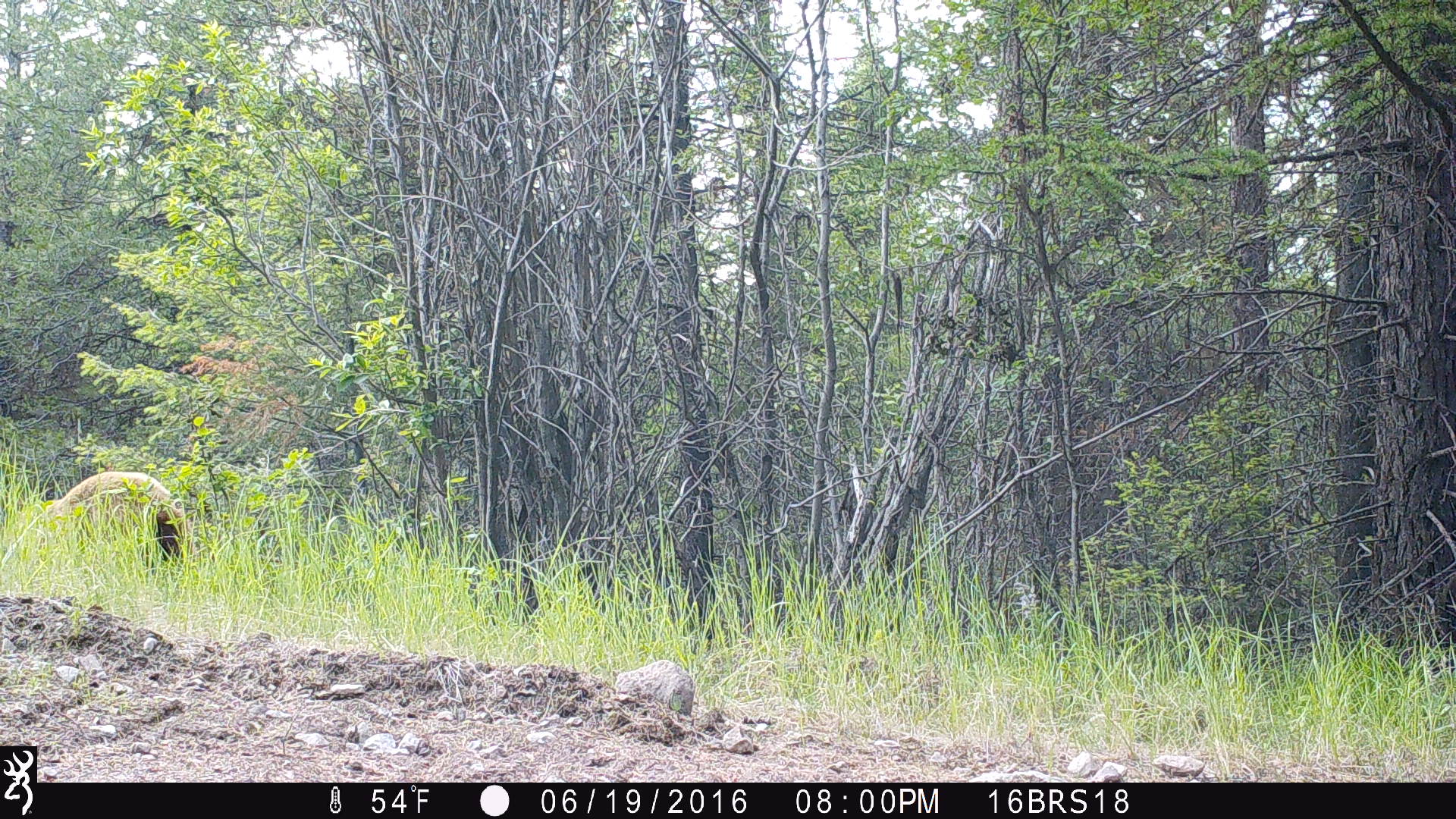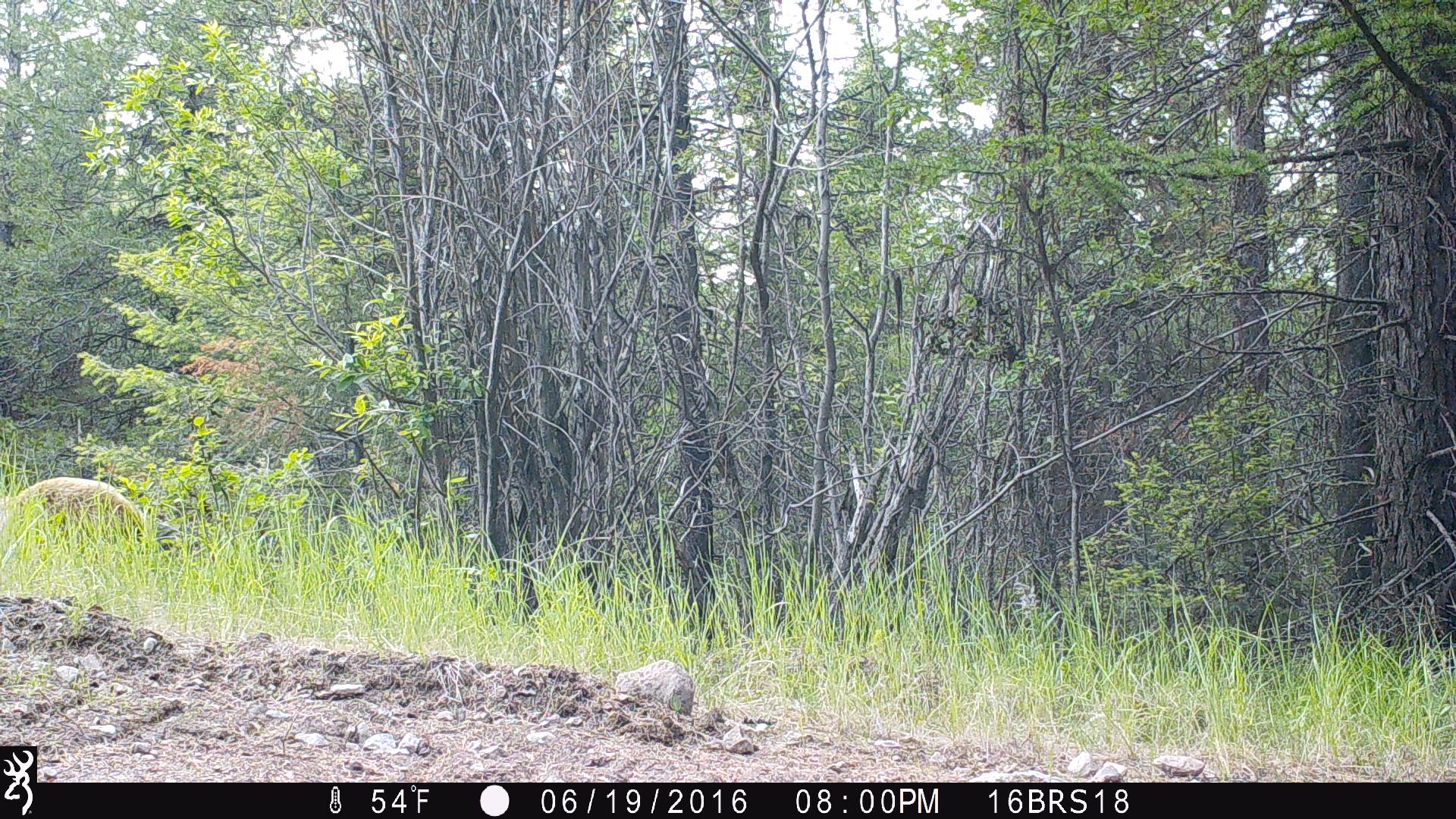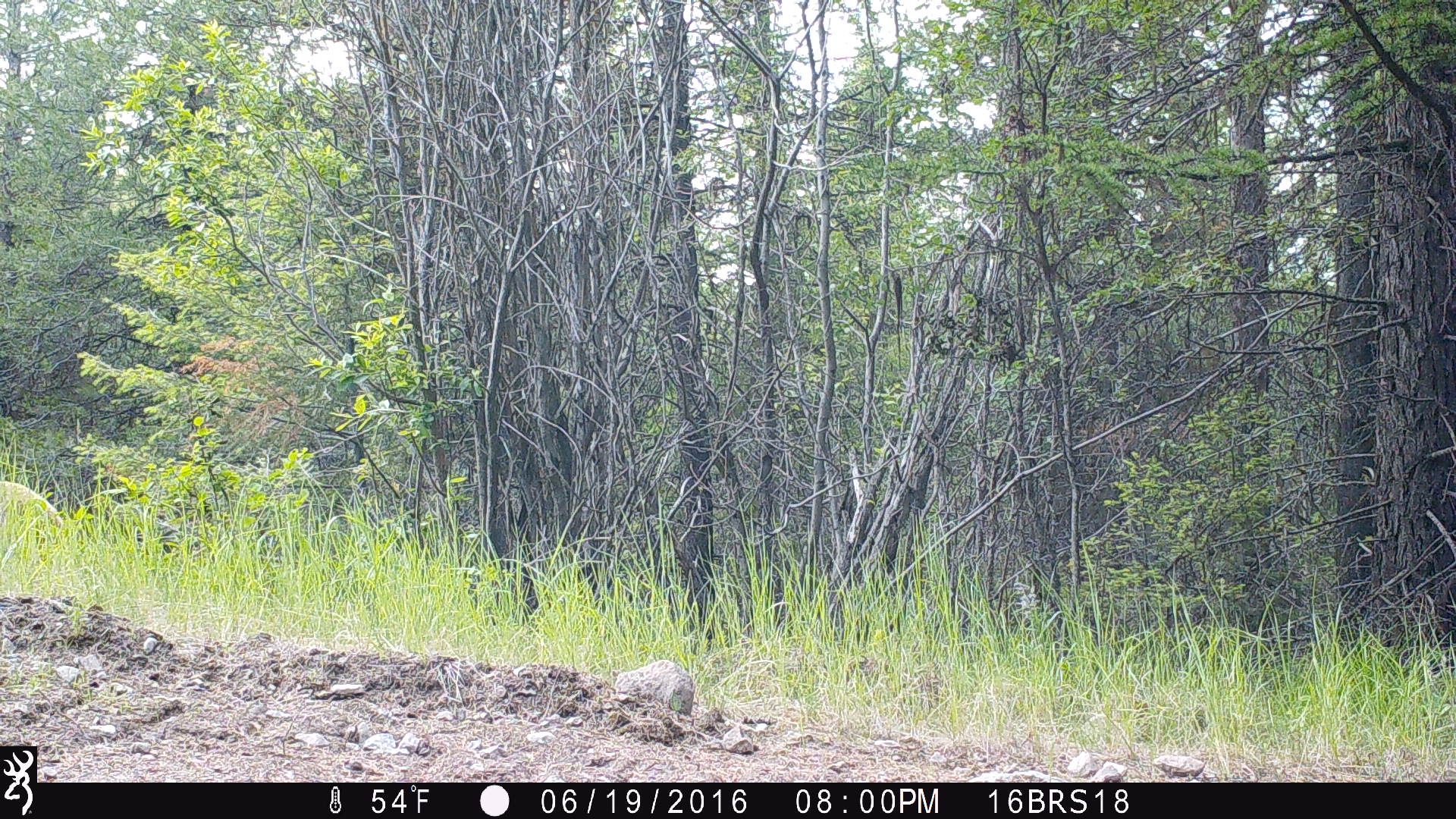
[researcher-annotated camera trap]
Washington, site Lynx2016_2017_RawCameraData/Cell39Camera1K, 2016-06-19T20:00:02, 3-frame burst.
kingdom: Animalia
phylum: Chordata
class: Mammalia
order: Carnivora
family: Ursidae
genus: Ursus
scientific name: Ursus americanus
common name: american black bear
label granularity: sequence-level